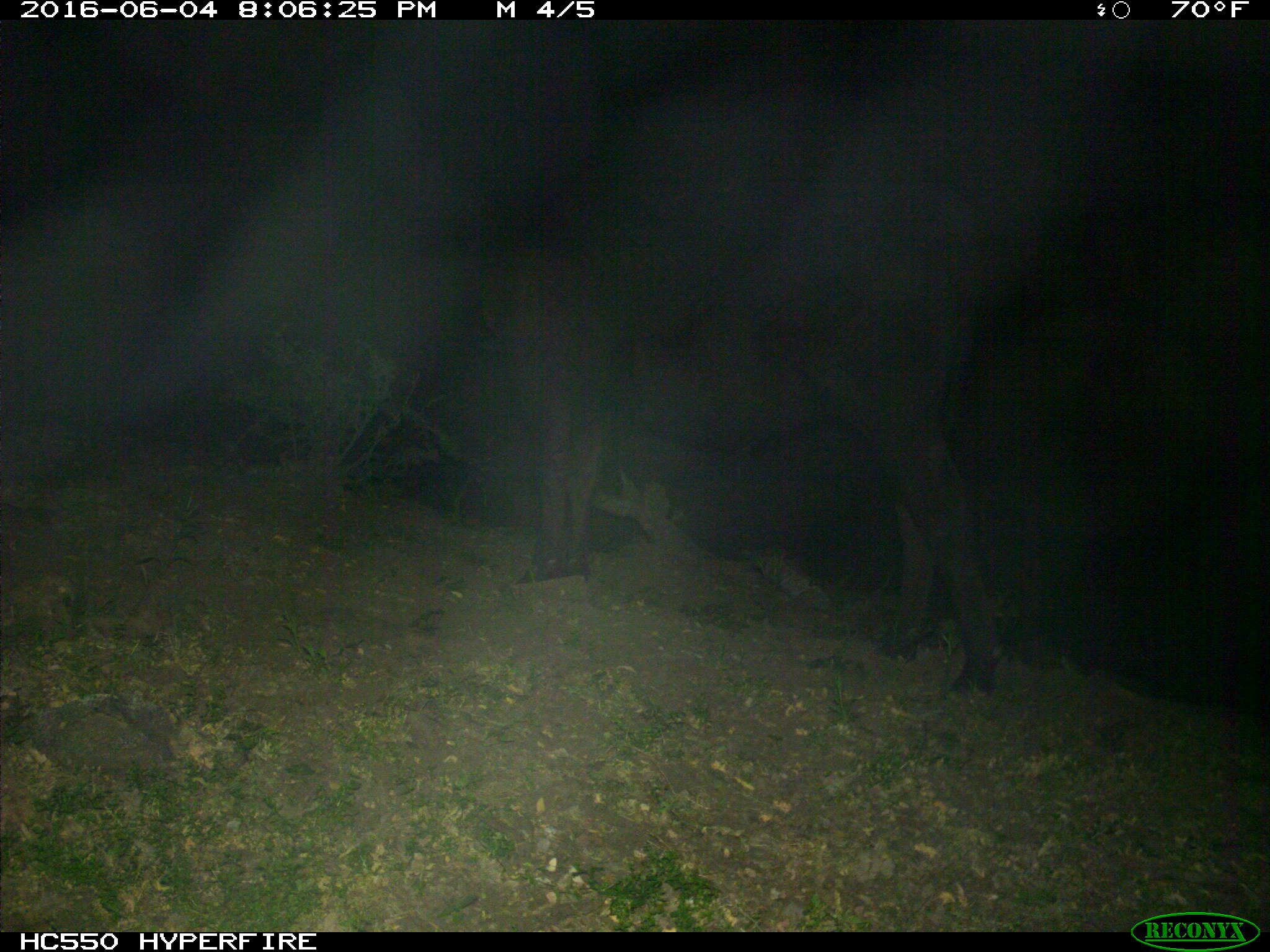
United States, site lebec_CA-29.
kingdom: Animalia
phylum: Chordata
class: Mammalia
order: Artiodactyla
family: Bovidae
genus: Bos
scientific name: Bos taurus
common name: domestic cow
Bos taurus (domestic cow).